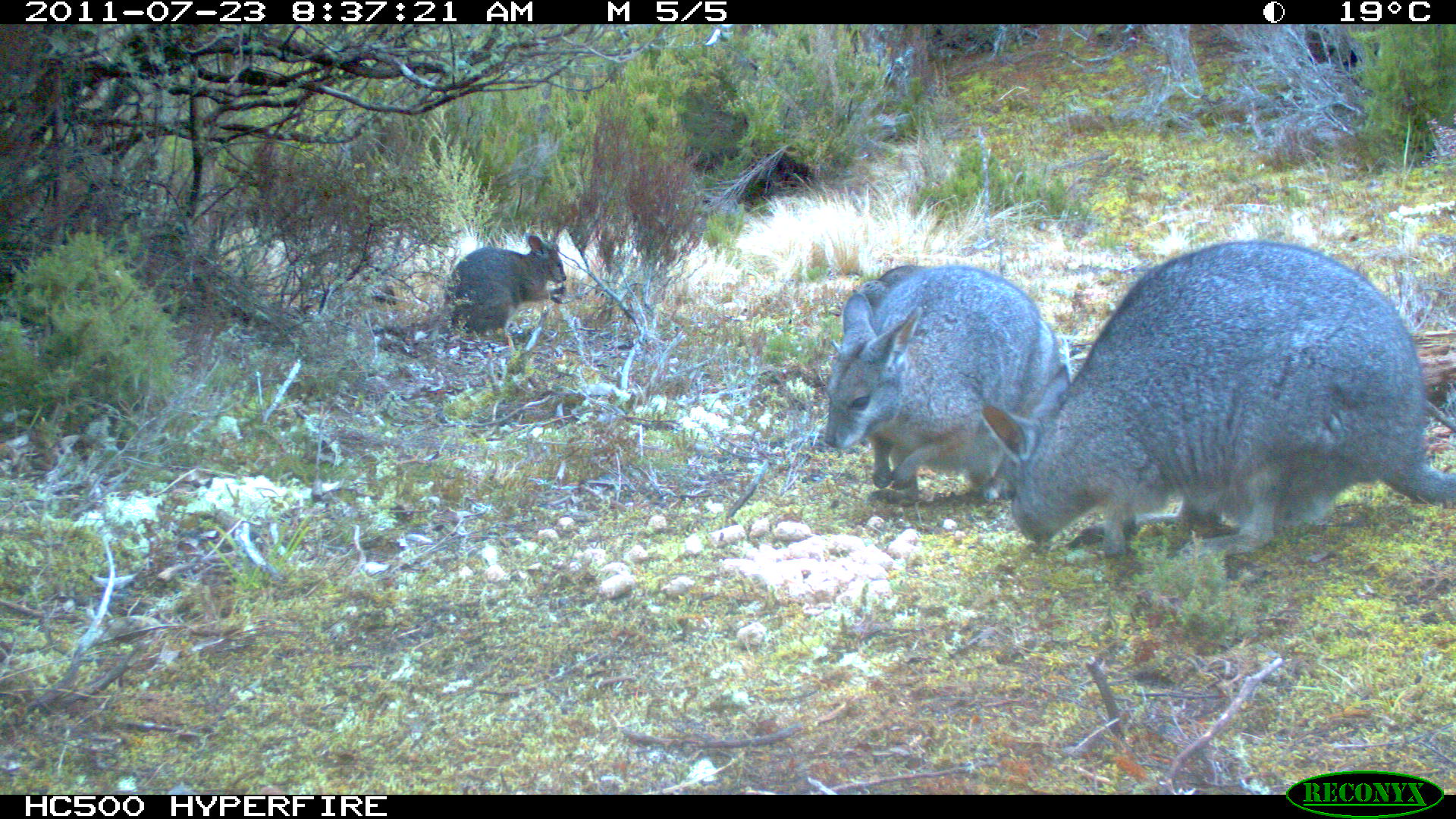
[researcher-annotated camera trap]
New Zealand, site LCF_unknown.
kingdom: Animalia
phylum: Chordata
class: Mammalia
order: Diprotodontia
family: Macropodidae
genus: Notamacropus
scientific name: Notamacropus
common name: wallaby